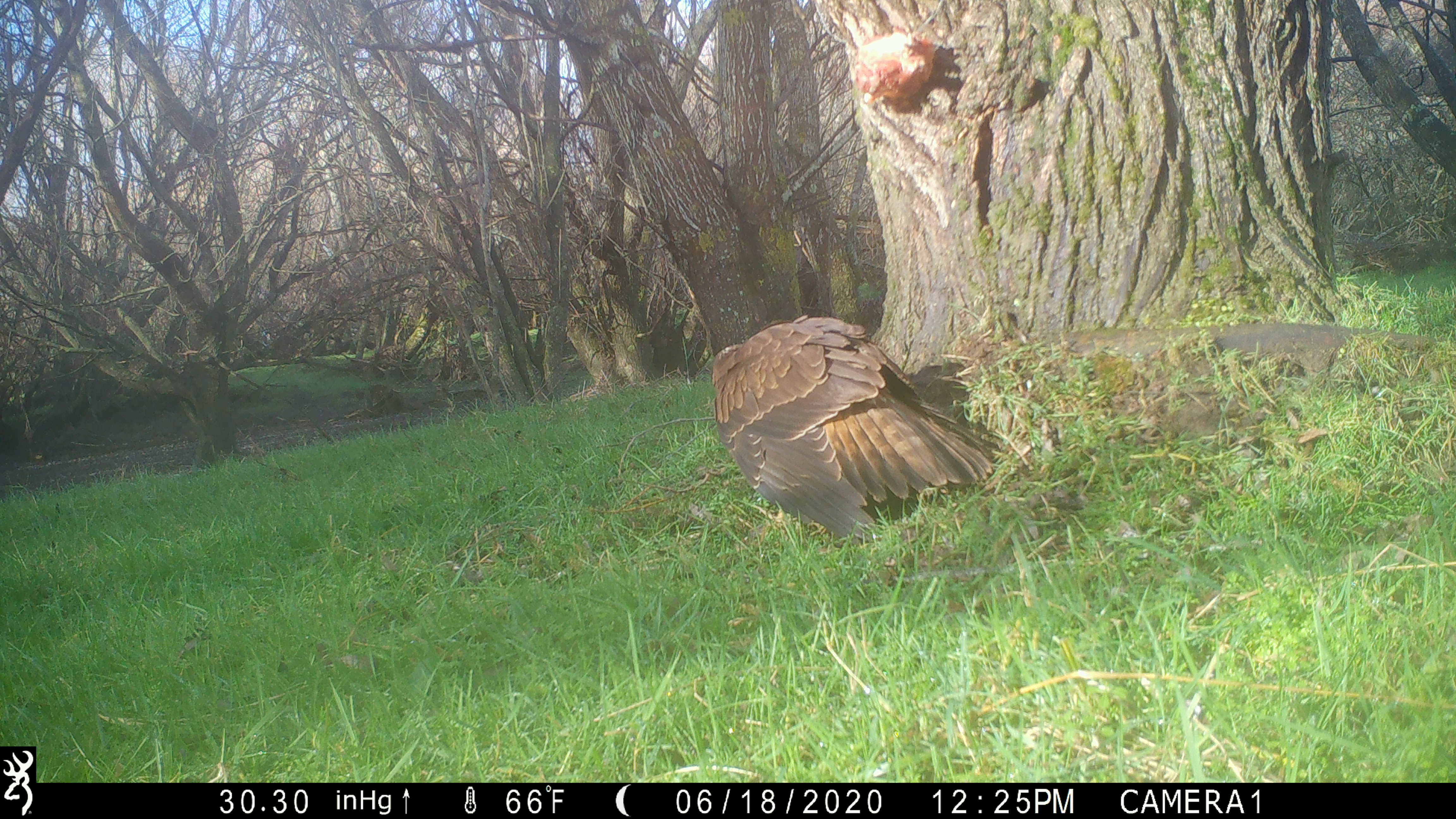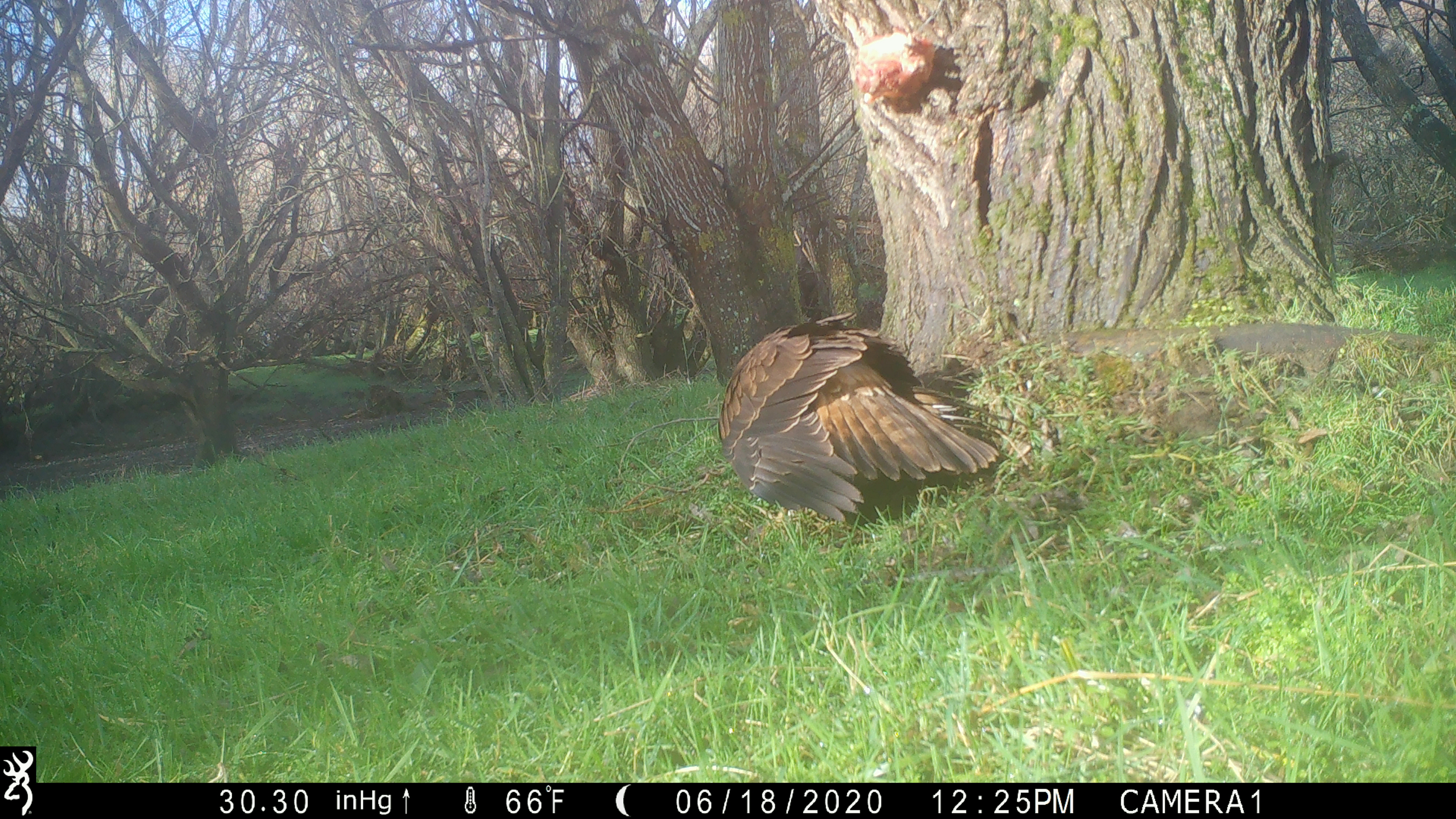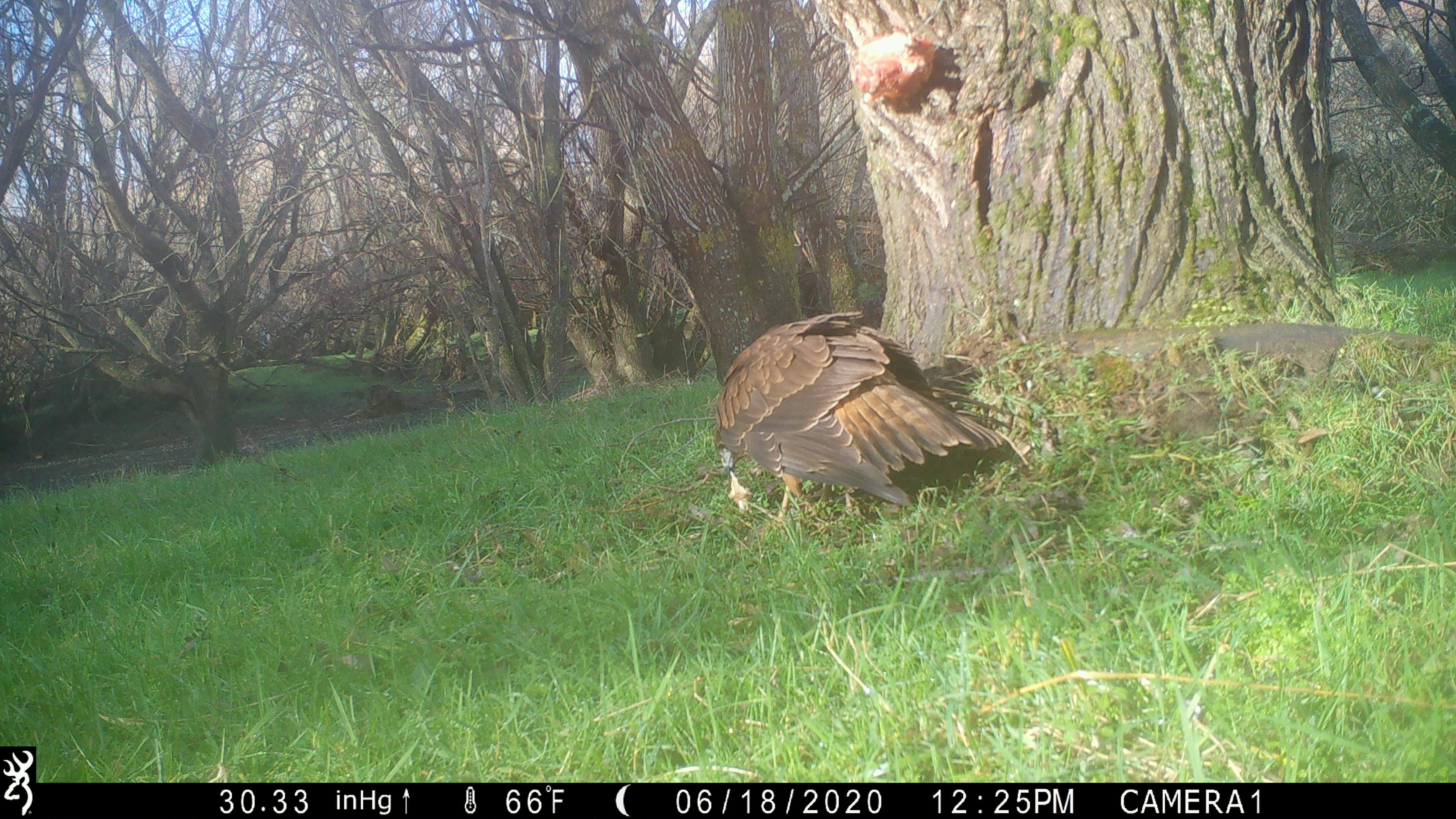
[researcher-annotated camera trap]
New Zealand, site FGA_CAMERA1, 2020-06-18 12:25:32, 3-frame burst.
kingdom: Animalia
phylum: Chordata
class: Aves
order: Accipitriformes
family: Accipitridae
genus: Circus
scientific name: Circus approximans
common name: swamp harrier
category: harrier